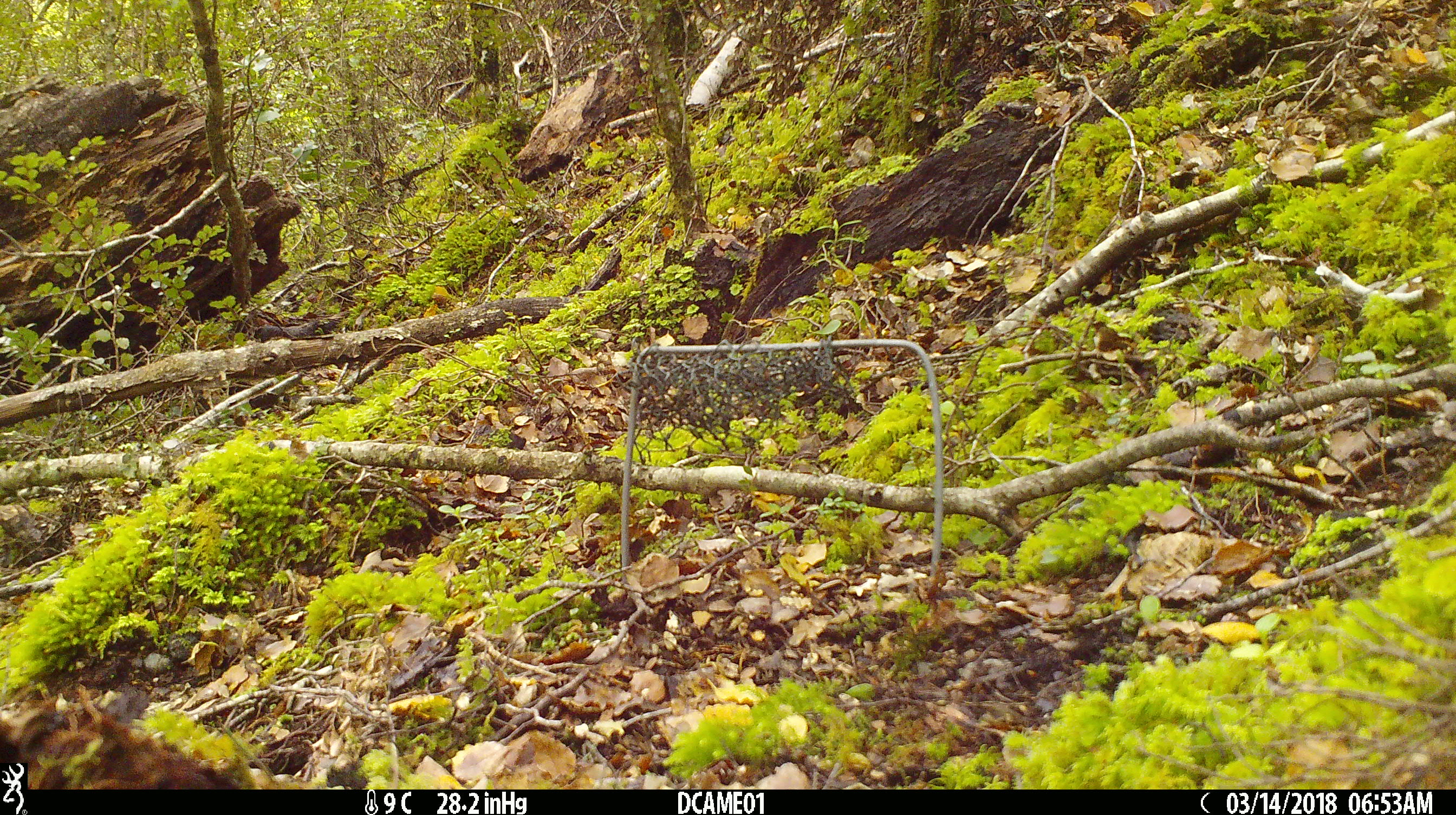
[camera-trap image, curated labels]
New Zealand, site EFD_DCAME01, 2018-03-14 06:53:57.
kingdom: Animalia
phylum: Chordata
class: Mammalia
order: Rodentia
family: Muridae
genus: Mus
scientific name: Mus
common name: mouse